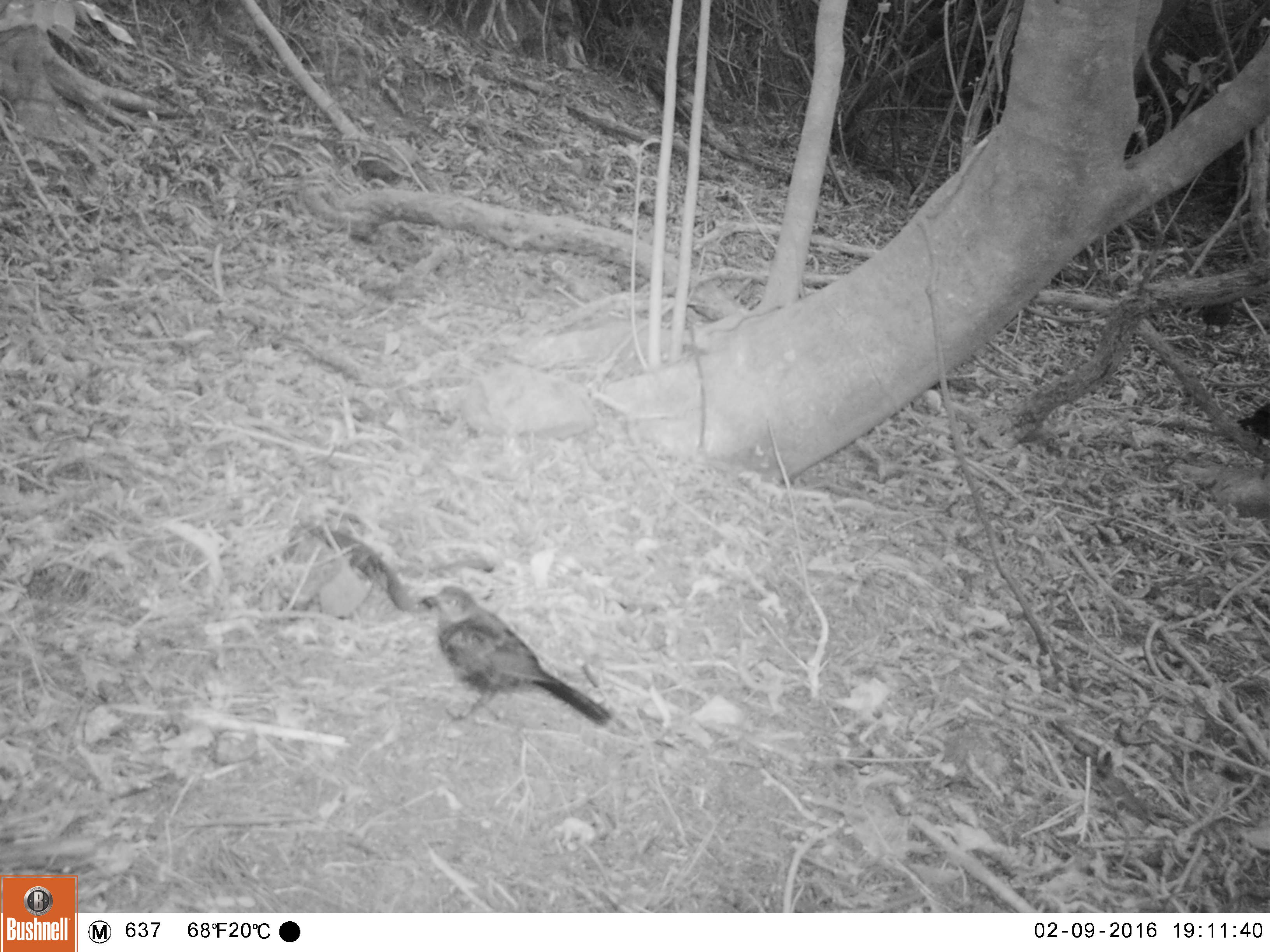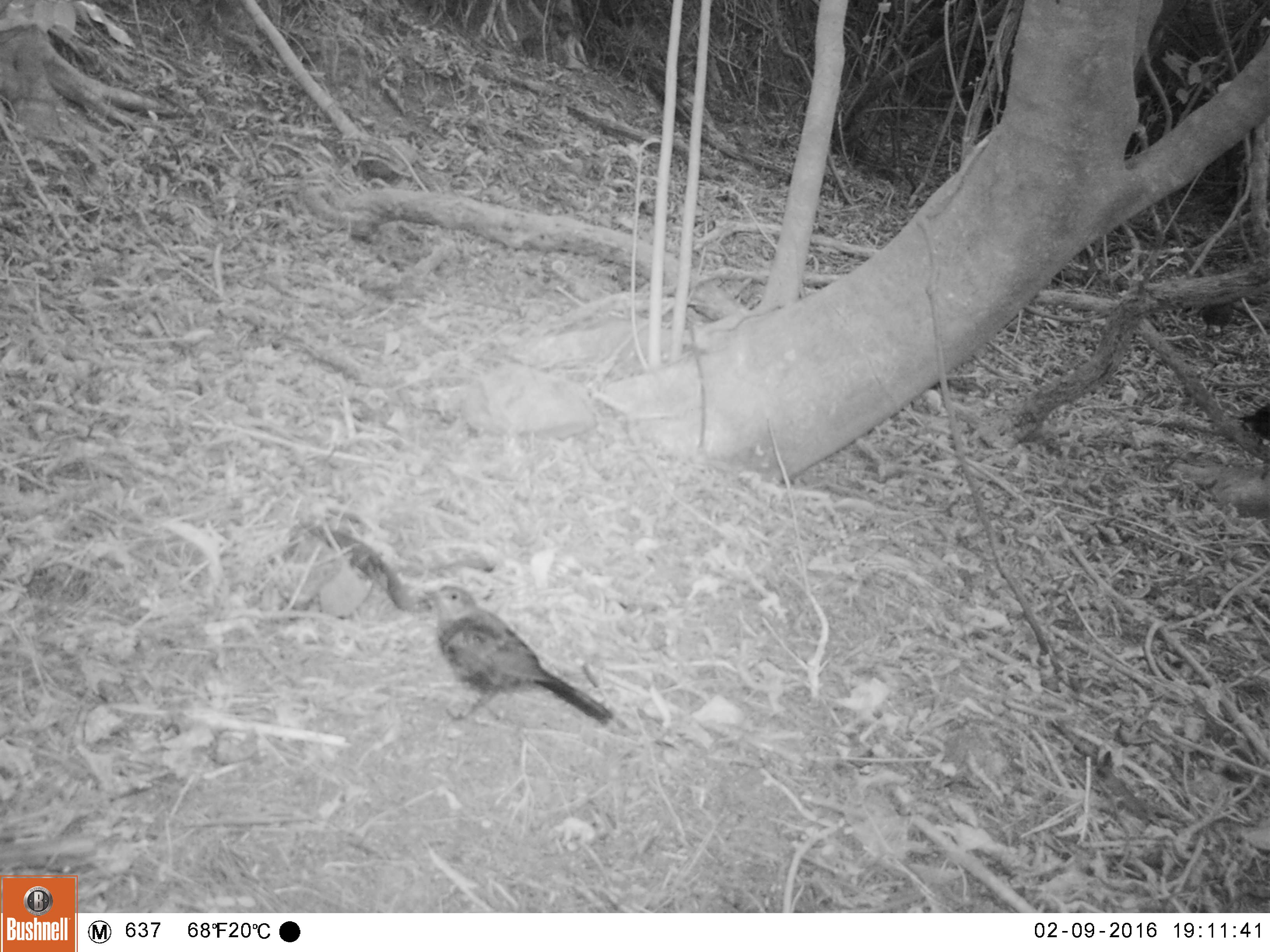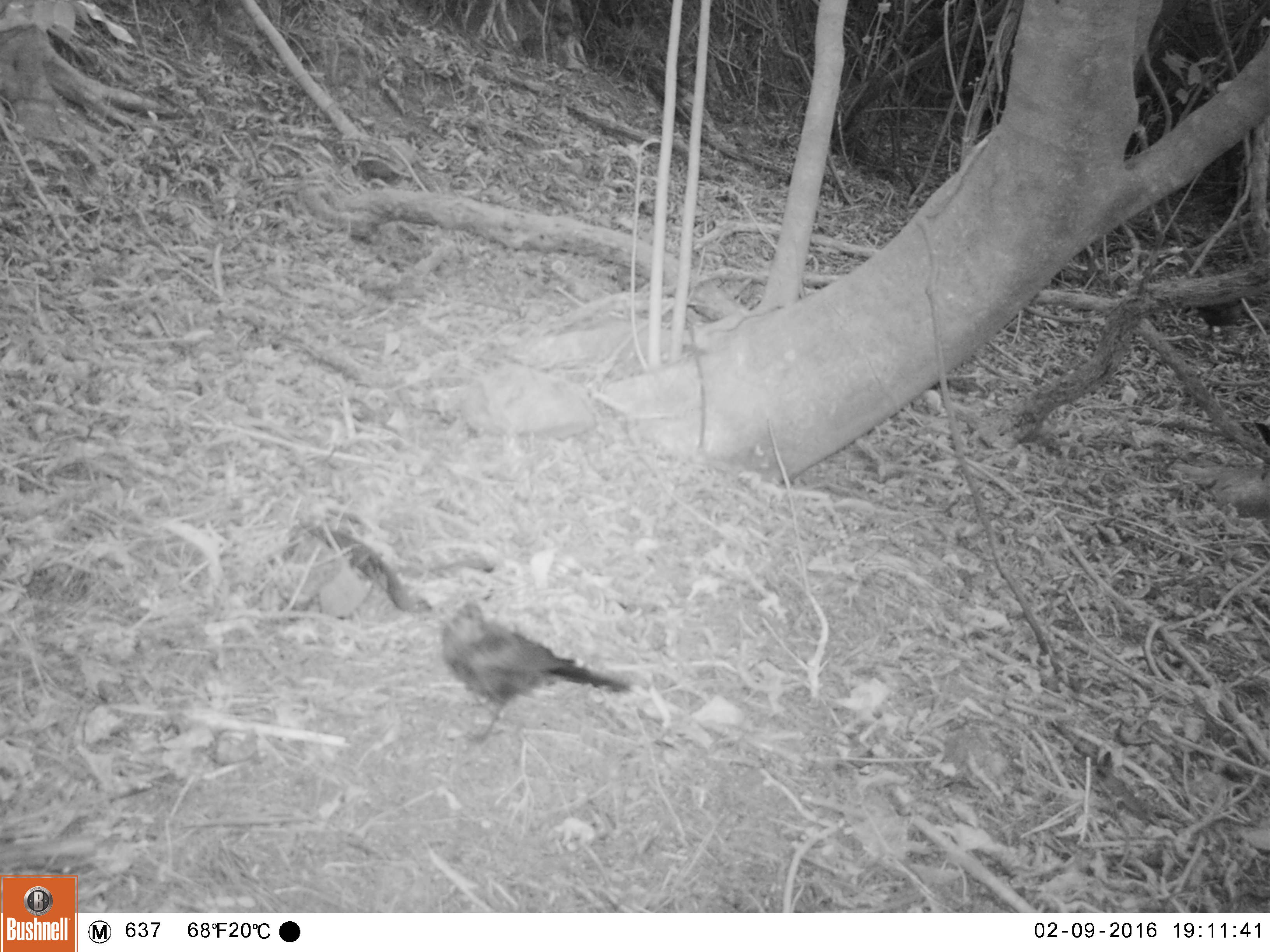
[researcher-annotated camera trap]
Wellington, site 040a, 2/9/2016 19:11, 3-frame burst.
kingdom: Animalia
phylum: Chordata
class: Aves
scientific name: Aves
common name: bird